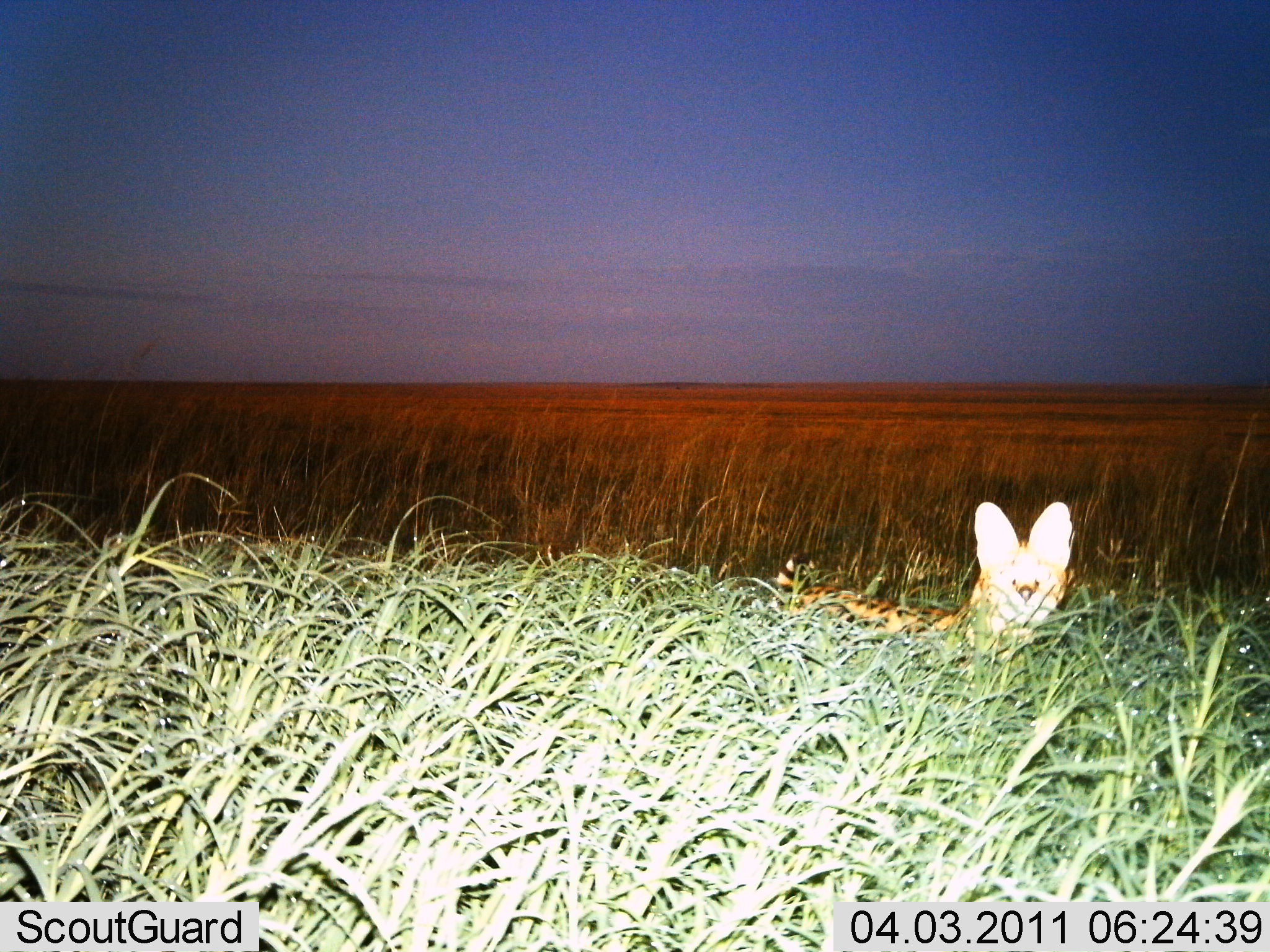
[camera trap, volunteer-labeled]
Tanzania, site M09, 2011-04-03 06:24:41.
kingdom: Animalia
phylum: Chordata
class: Mammalia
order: Carnivora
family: Felidae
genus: Leptailurus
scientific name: Leptailurus serval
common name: serval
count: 1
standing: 100%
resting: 0%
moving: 0%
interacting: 0%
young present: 0%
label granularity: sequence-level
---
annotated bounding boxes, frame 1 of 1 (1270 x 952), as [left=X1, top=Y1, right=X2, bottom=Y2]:
animal: [left=786, top=500, right=1074, bottom=681]